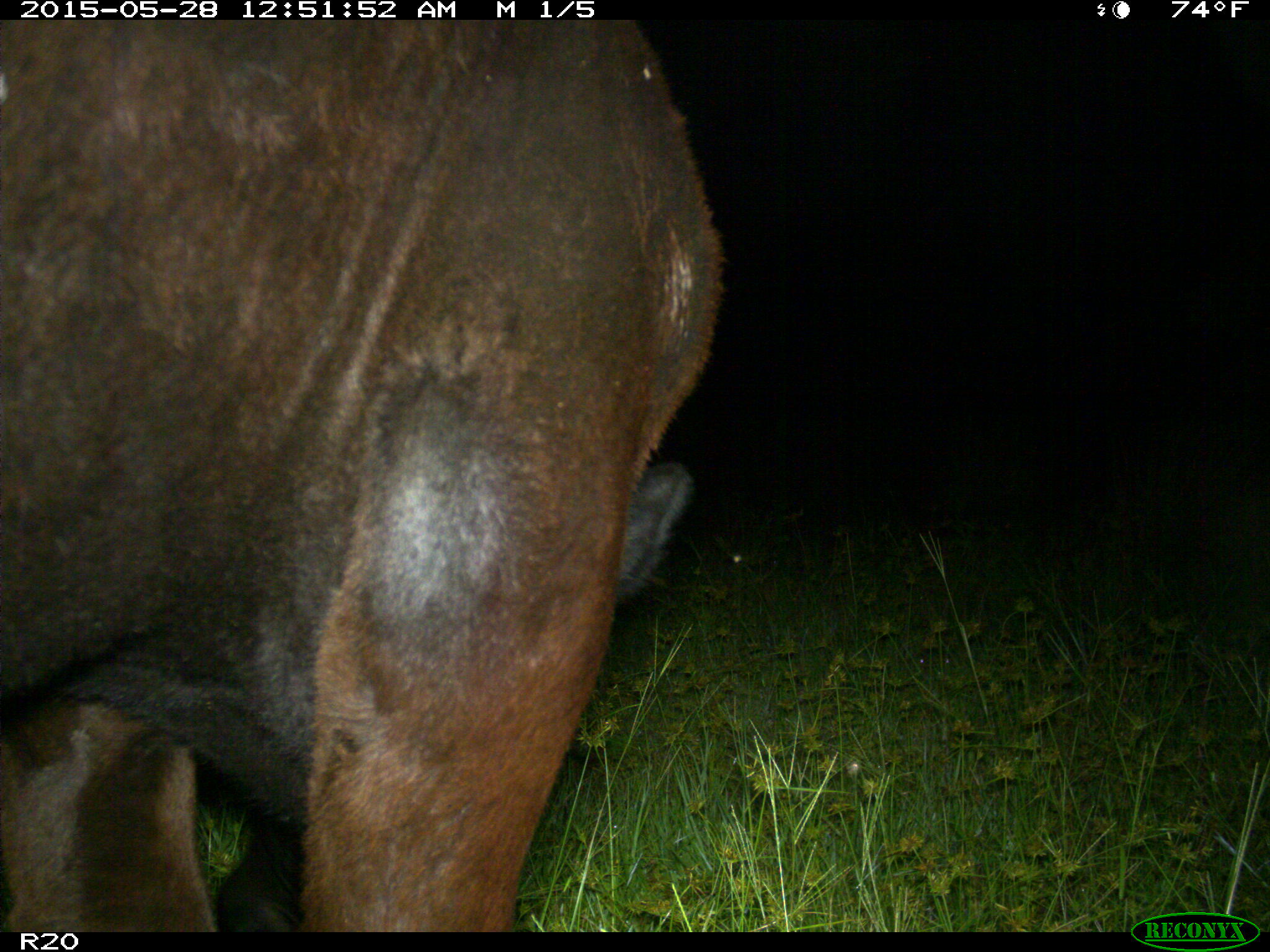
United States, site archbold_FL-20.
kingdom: Animalia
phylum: Chordata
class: Mammalia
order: Artiodactyla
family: Bovidae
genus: Bos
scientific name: Bos taurus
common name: domestic cow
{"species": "Bos taurus (domestic cow)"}